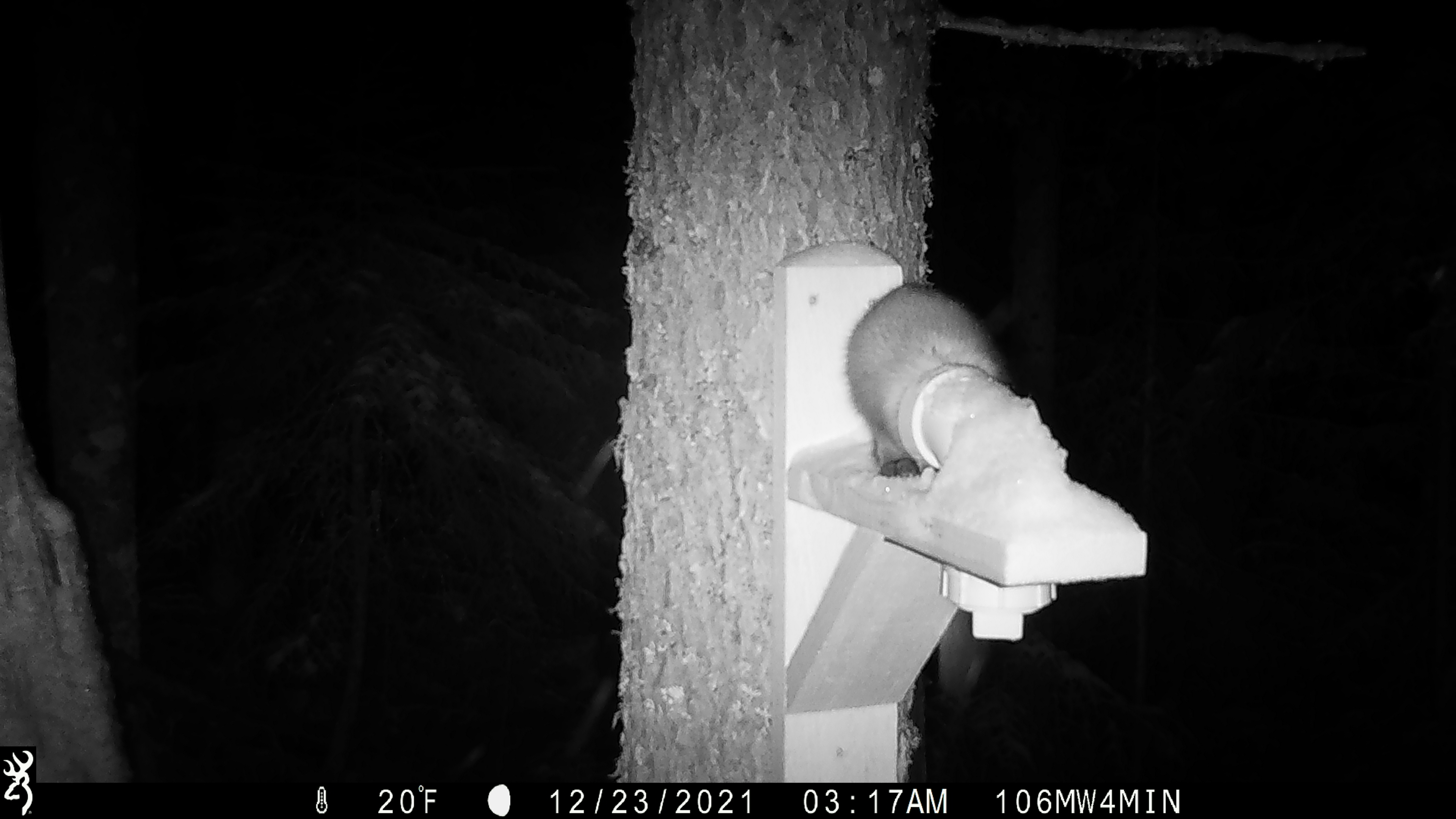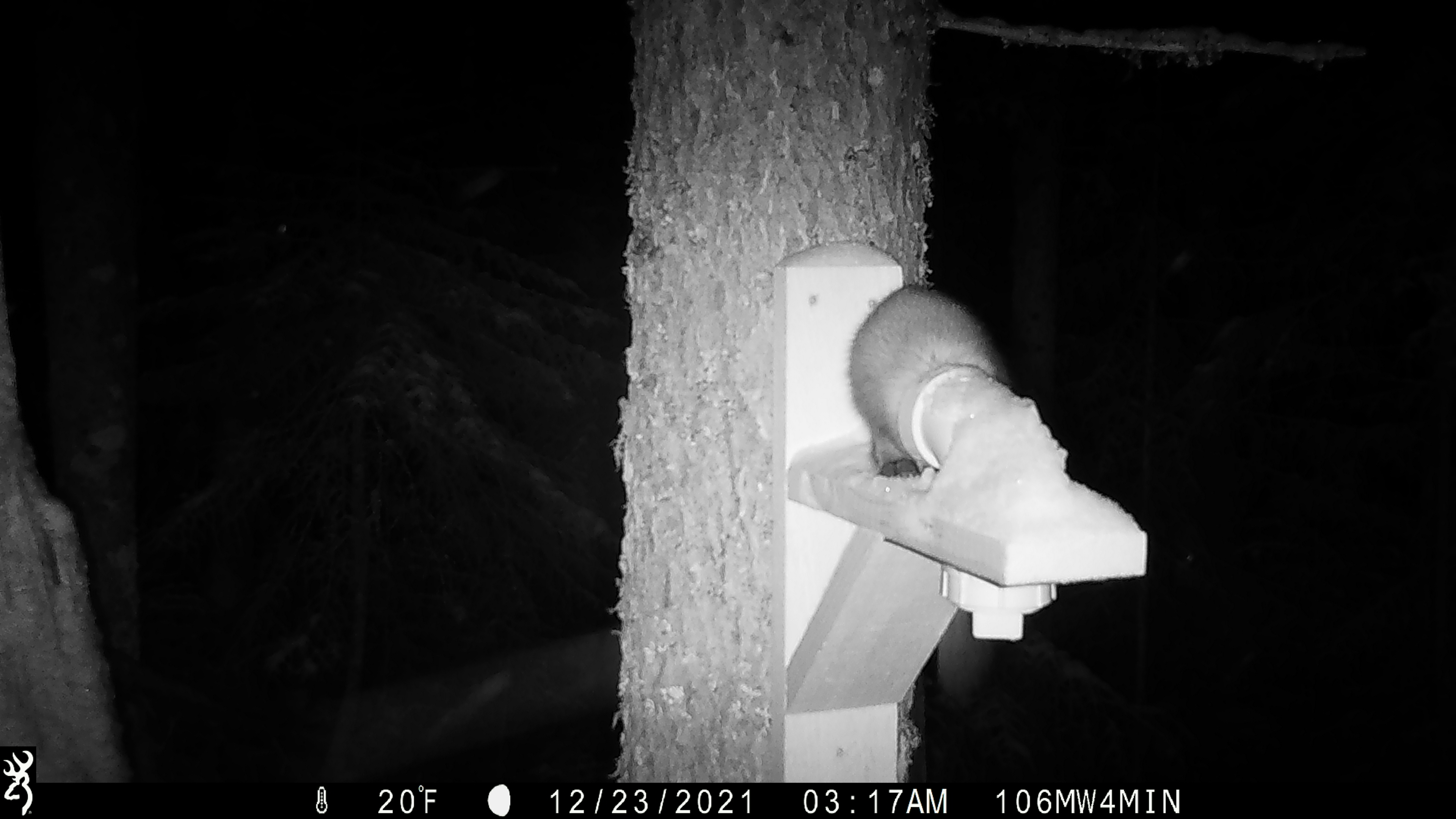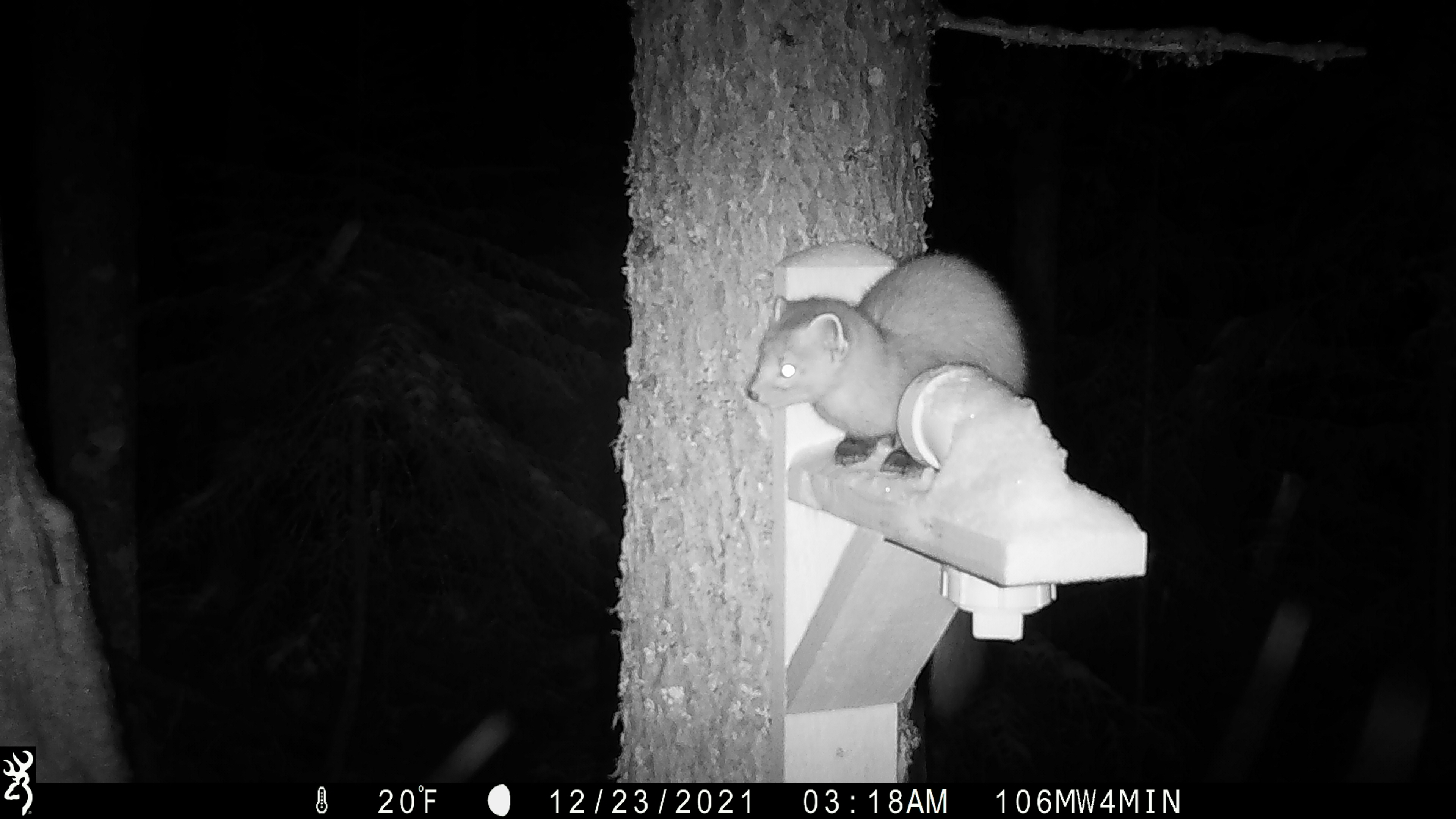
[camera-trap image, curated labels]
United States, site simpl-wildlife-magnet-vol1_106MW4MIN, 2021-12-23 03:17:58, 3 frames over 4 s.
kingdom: Animalia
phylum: Chordata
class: Mammalia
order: Carnivora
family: Mustelidae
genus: Martes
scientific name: Martes americana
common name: american marten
American marten (Martes americana).